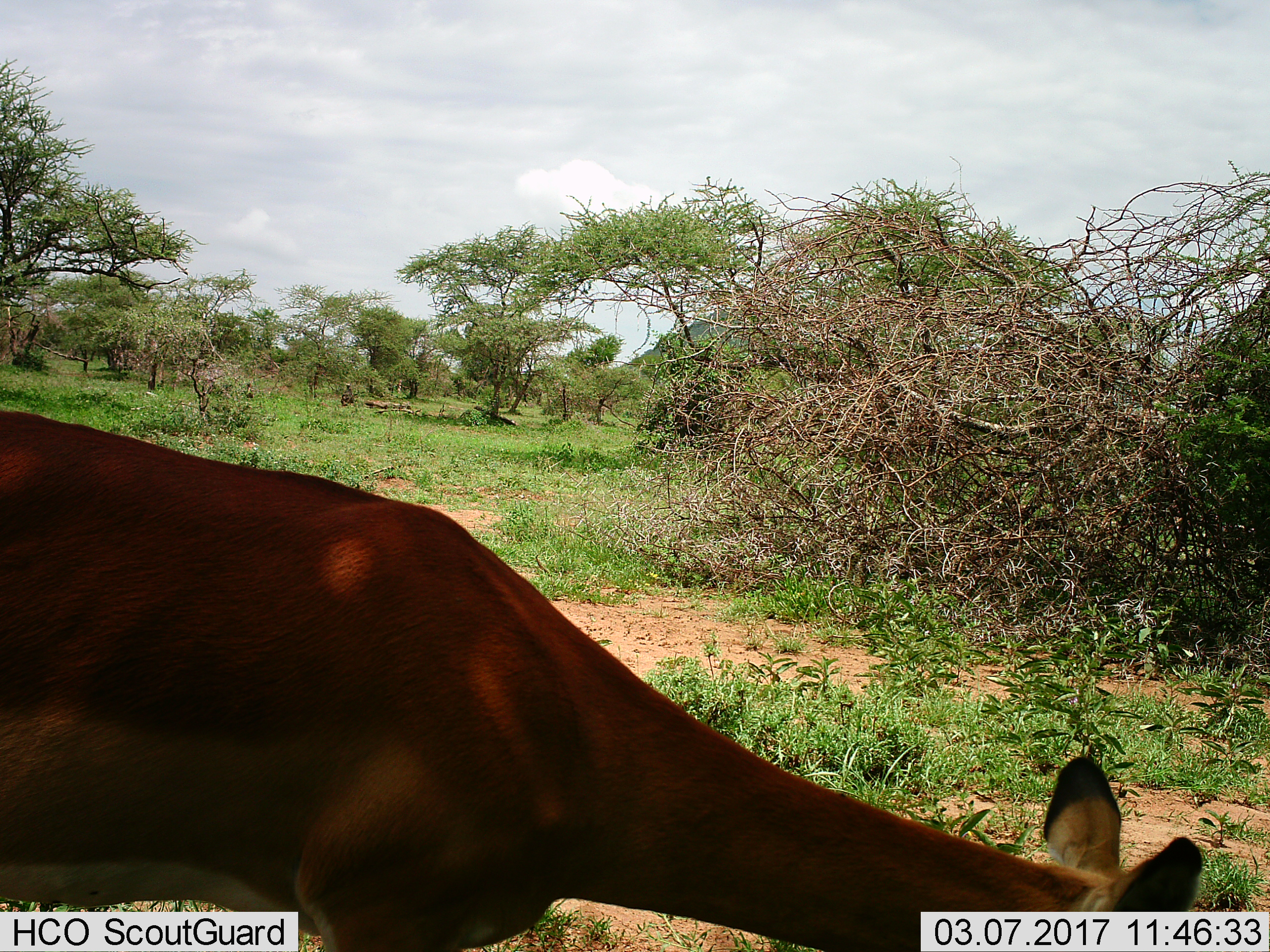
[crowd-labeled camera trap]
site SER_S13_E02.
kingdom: Animalia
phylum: Chordata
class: Mammalia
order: Artiodactyla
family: Bovidae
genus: Aepyceros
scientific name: Aepyceros melampus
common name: impala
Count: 1.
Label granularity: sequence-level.